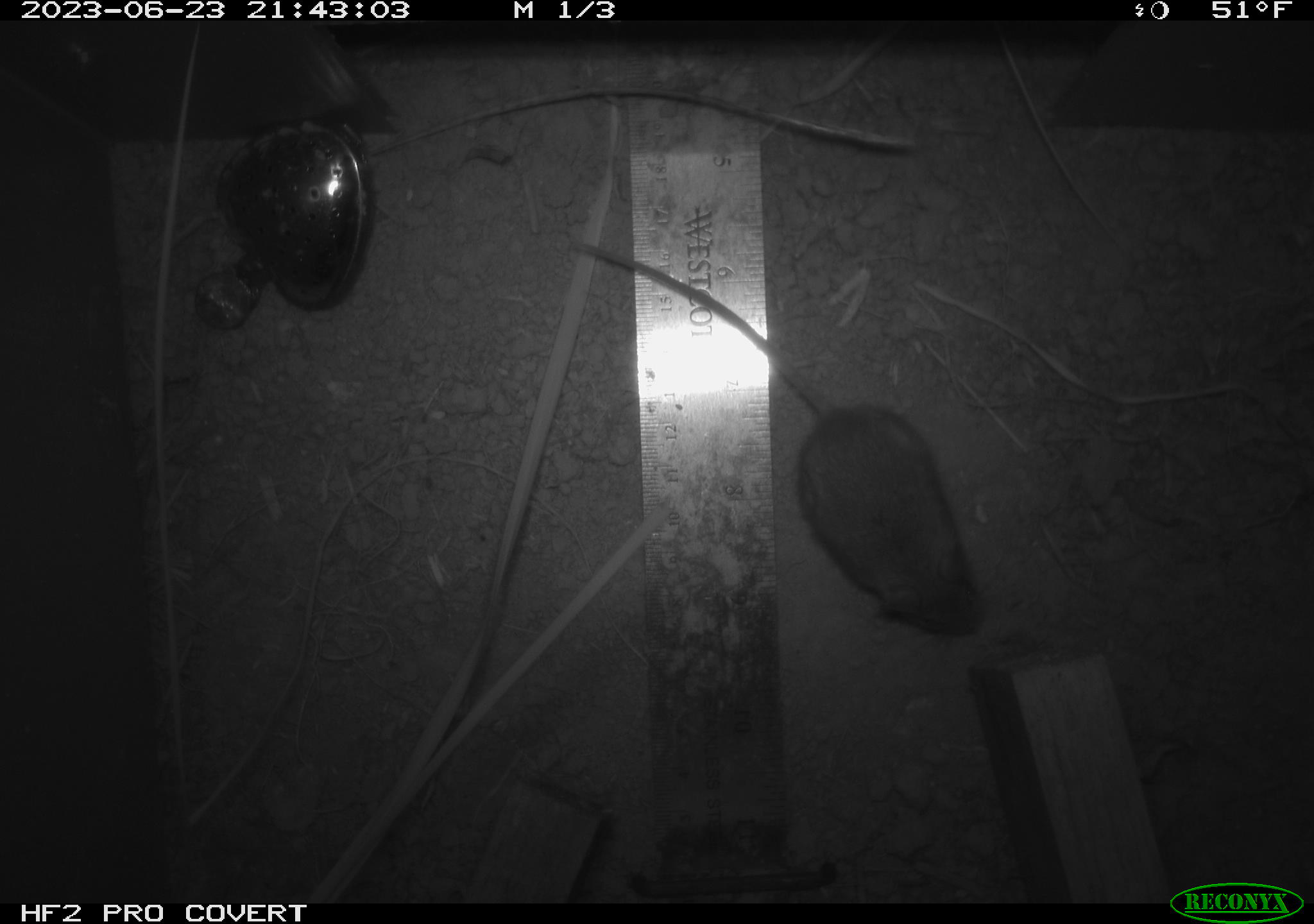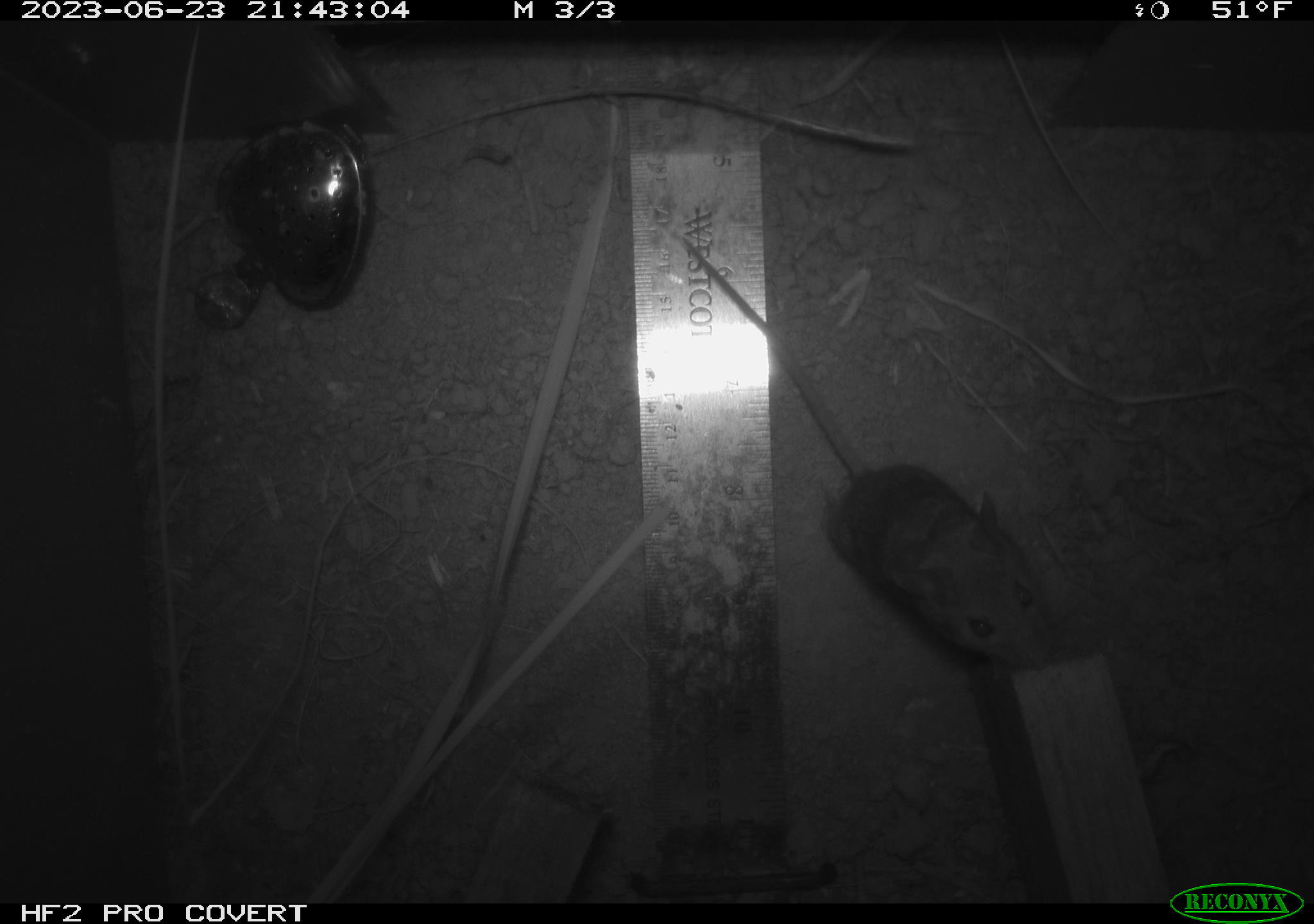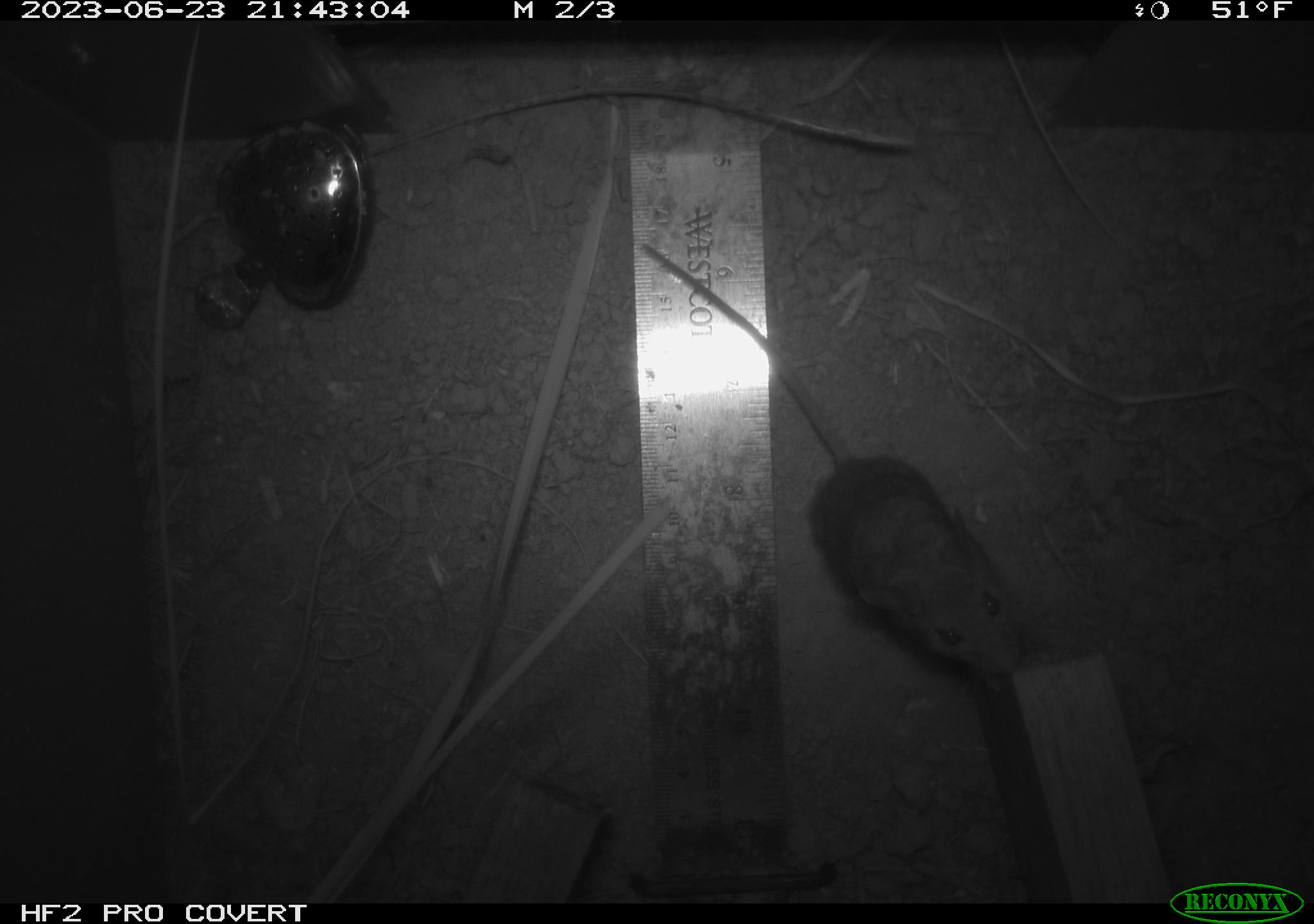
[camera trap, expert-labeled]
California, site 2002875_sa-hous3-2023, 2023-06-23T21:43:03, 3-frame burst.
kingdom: Animalia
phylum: Chordata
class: Mammalia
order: Rodentia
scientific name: Rodentia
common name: mouse species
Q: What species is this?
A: Mouse species (Rodentia).